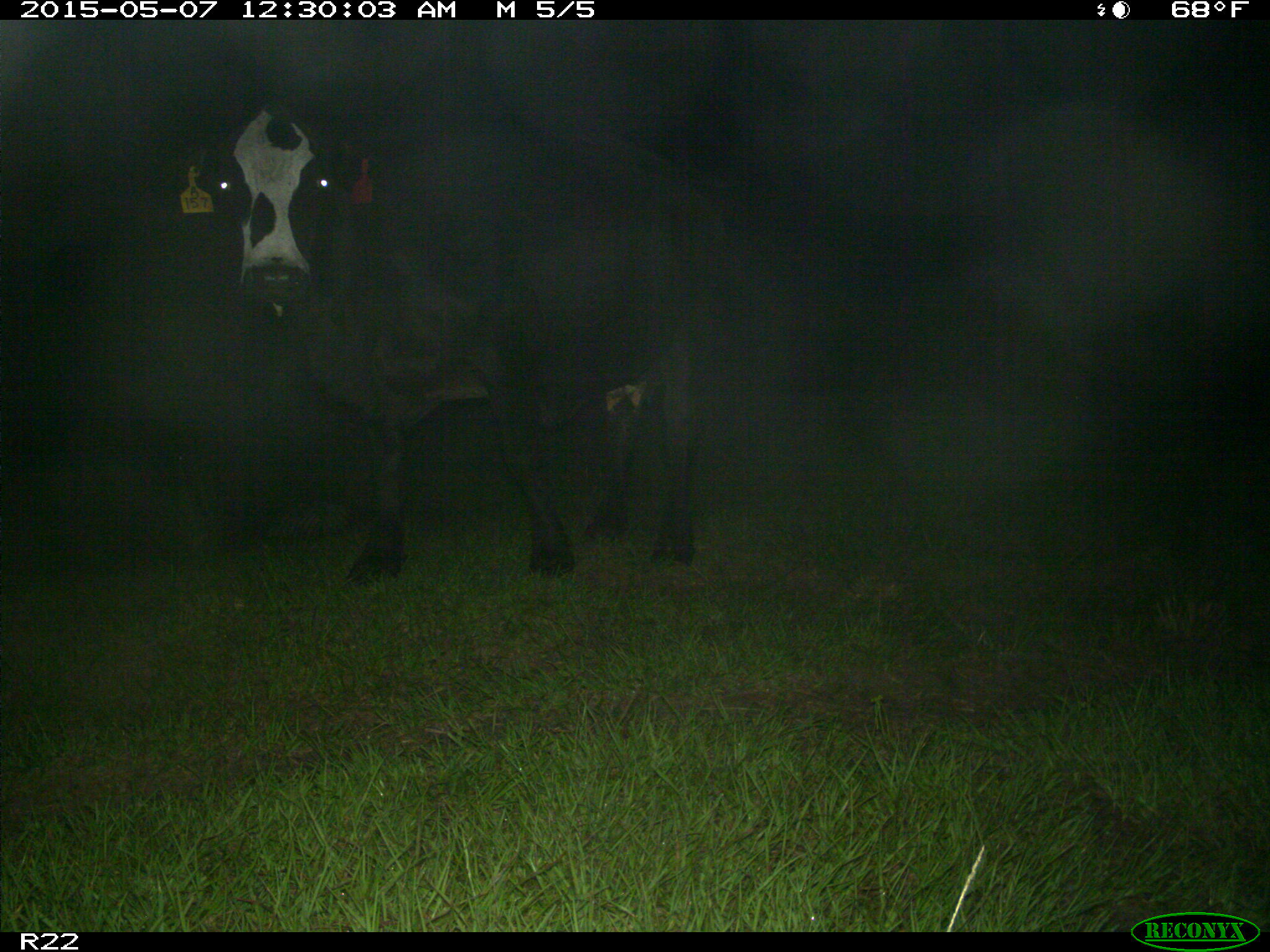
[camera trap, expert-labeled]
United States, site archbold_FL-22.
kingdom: Animalia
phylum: Chordata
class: Mammalia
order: Artiodactyla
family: Bovidae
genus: Bos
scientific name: Bos taurus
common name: domestic cow